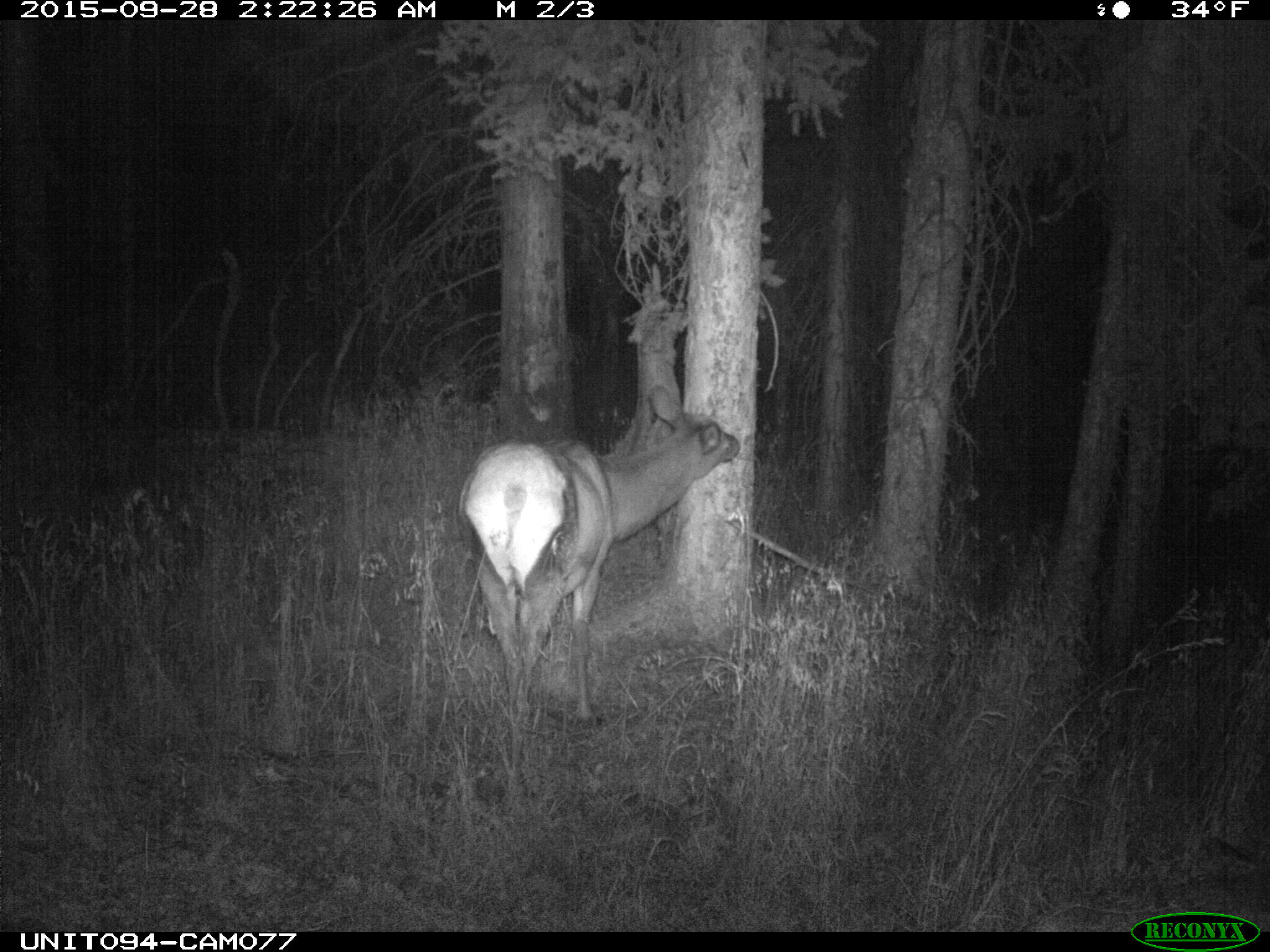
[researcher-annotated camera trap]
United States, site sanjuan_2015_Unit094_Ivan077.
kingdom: Animalia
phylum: Chordata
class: Mammalia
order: Artiodactyla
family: Cervidae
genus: Cervus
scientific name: Cervus elaphus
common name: red deer